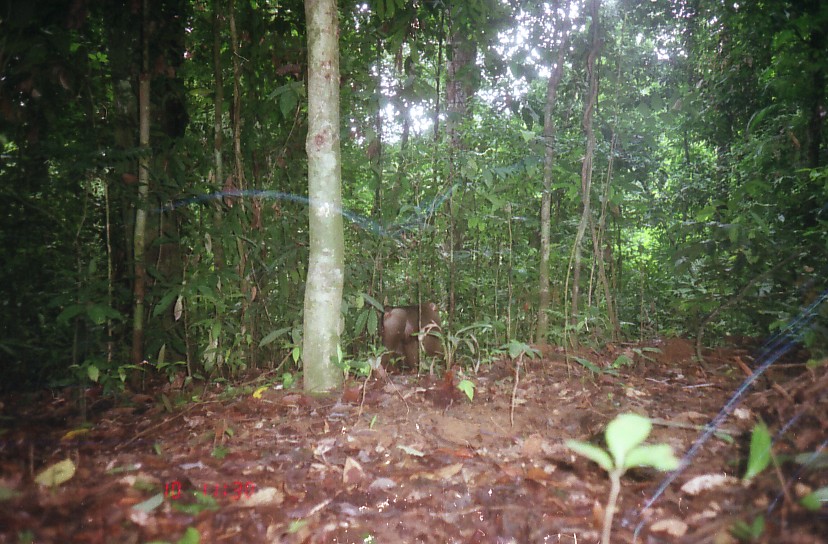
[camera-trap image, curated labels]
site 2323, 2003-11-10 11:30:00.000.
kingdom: Animalia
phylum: Chordata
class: Mammalia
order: Primates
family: Cercopithecidae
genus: Macaca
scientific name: Macaca nemestrina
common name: southern pig-tailed macaque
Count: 1.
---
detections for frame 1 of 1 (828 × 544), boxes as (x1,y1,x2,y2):
macaca nemestrina: (378,301,445,373)